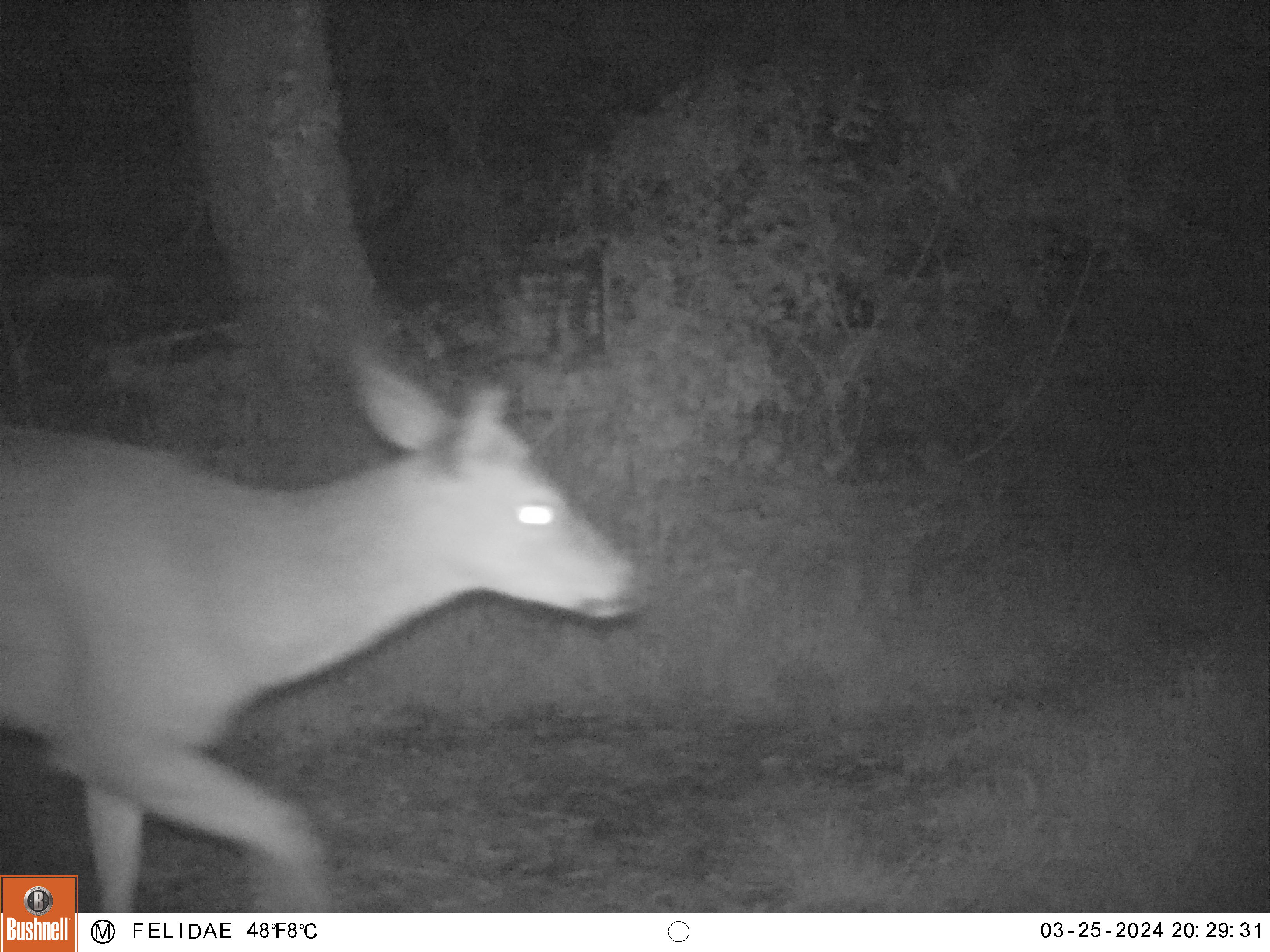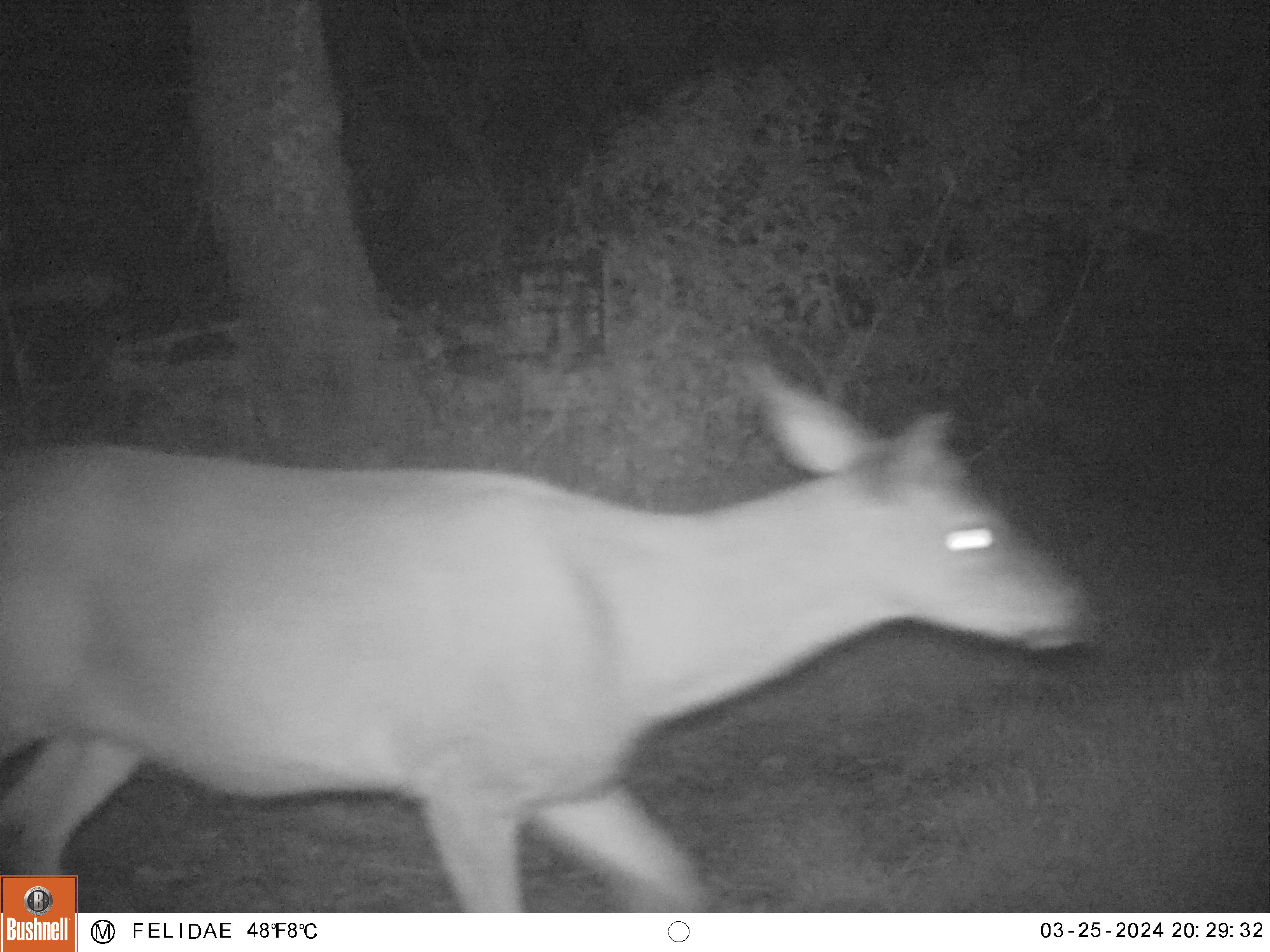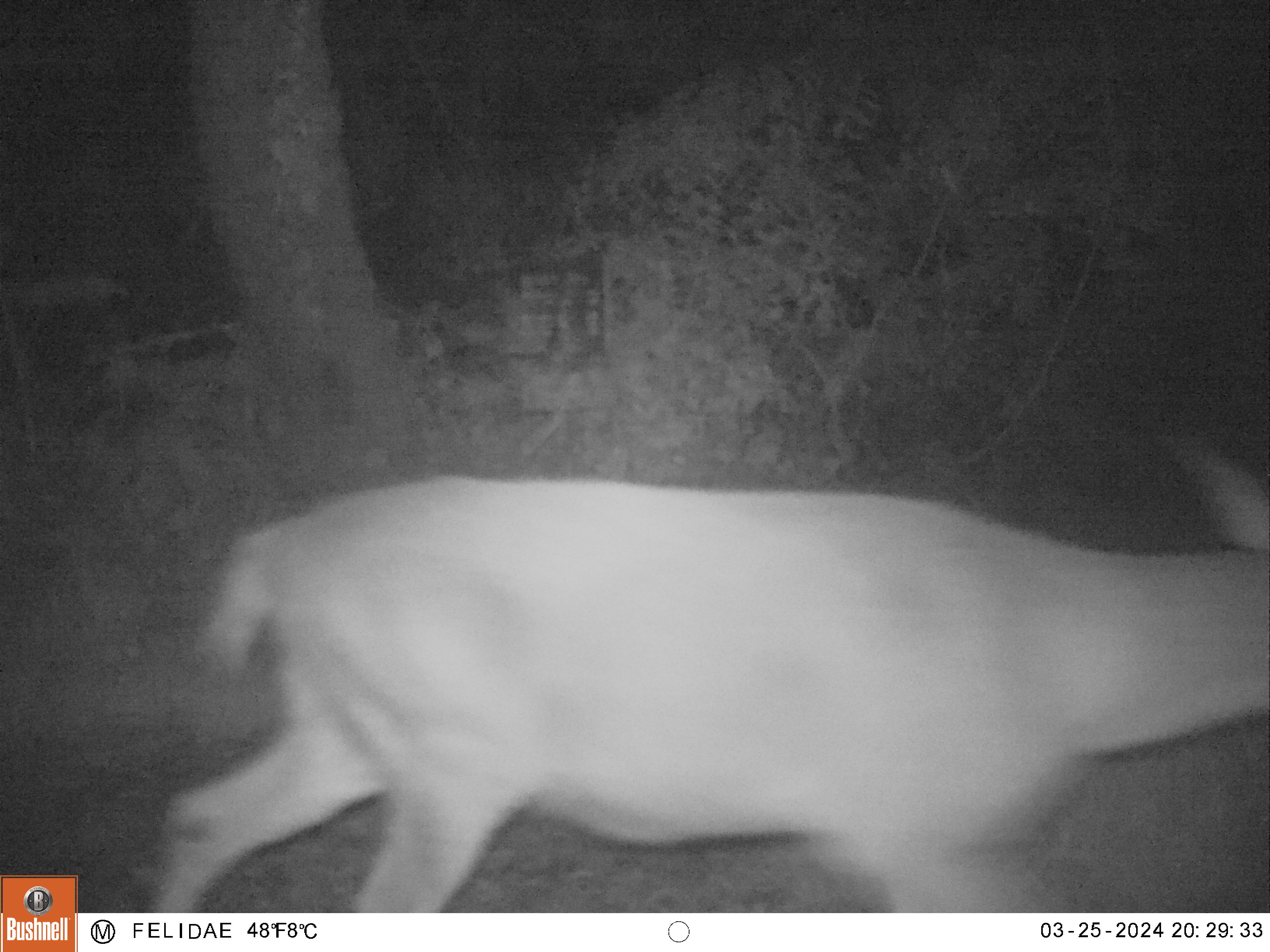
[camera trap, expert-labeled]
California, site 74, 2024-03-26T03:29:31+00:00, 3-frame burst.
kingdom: Animalia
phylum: Chordata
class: Mammalia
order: Artiodactyla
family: Cervidae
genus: Odocoileus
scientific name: Odocoileus hemionus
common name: mule deer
Mule deer (Odocoileus hemionus).